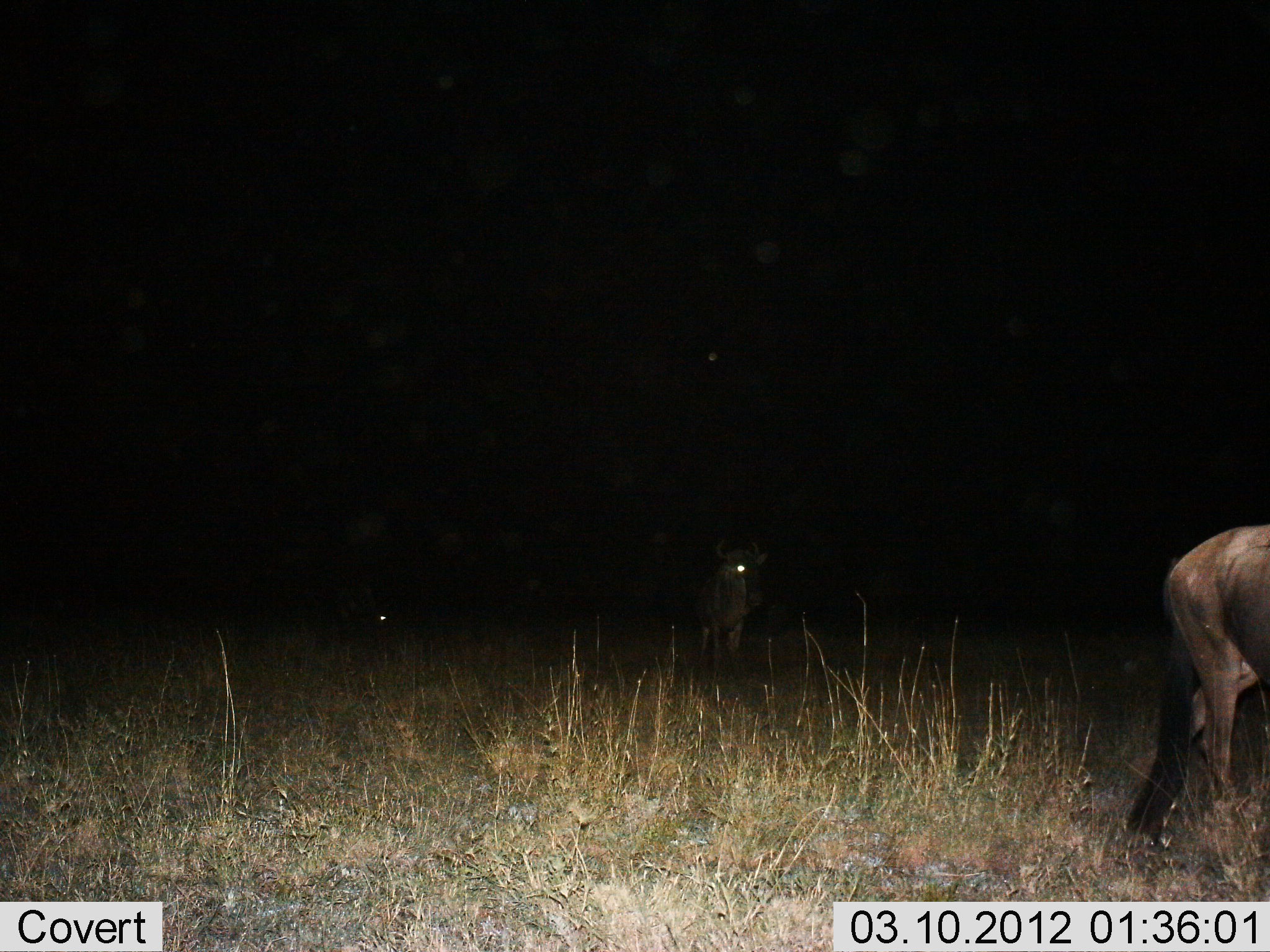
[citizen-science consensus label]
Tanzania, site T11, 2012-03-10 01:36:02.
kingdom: Animalia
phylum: Chordata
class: Mammalia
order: Artiodactyla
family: Bovidae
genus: Connochaetes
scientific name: Connochaetes taurinus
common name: blue wildebeest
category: wildebeest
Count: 2.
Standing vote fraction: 50%.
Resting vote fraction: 0%.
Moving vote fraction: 54%.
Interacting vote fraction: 0%.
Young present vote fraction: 0%.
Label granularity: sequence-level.